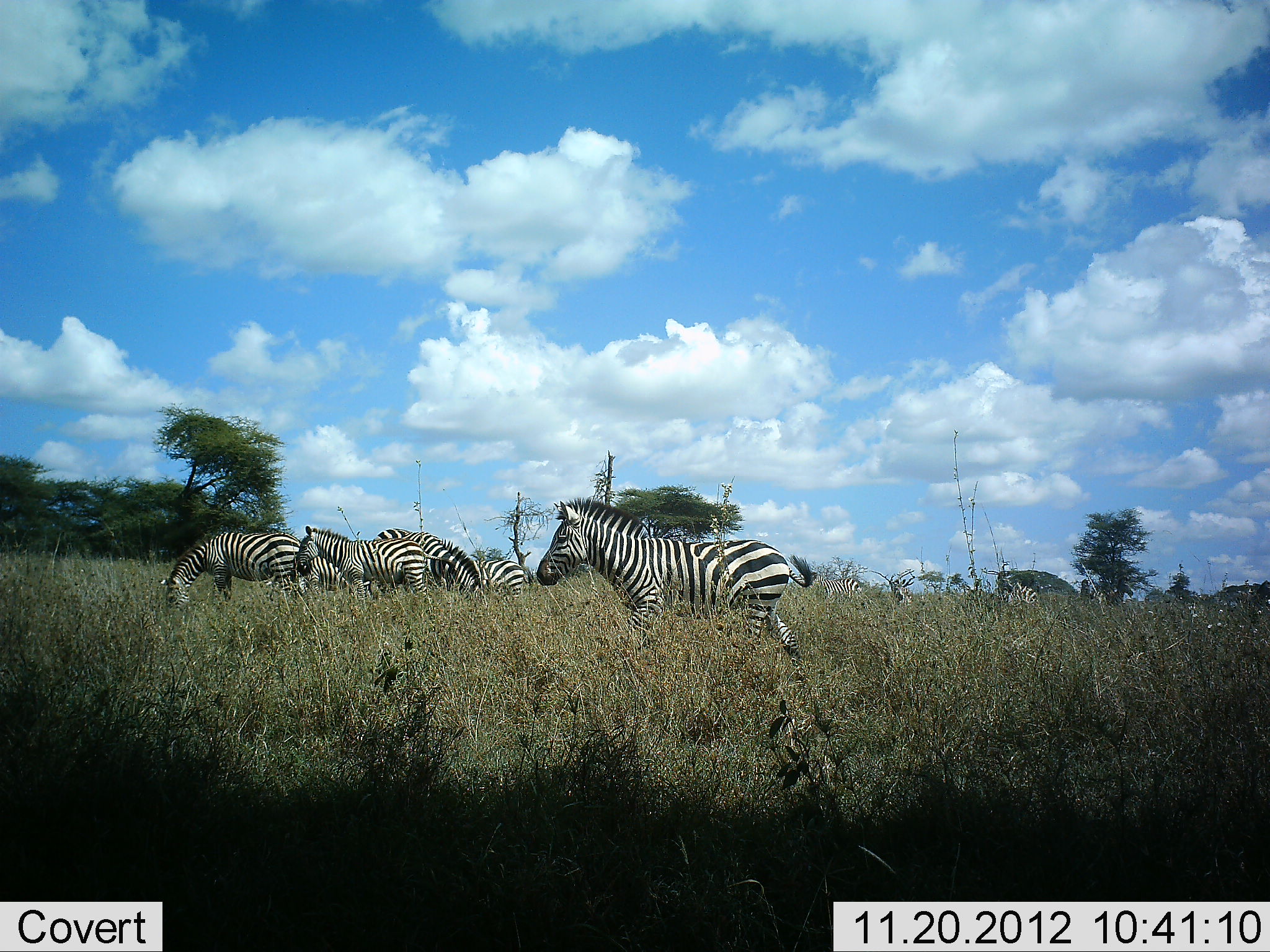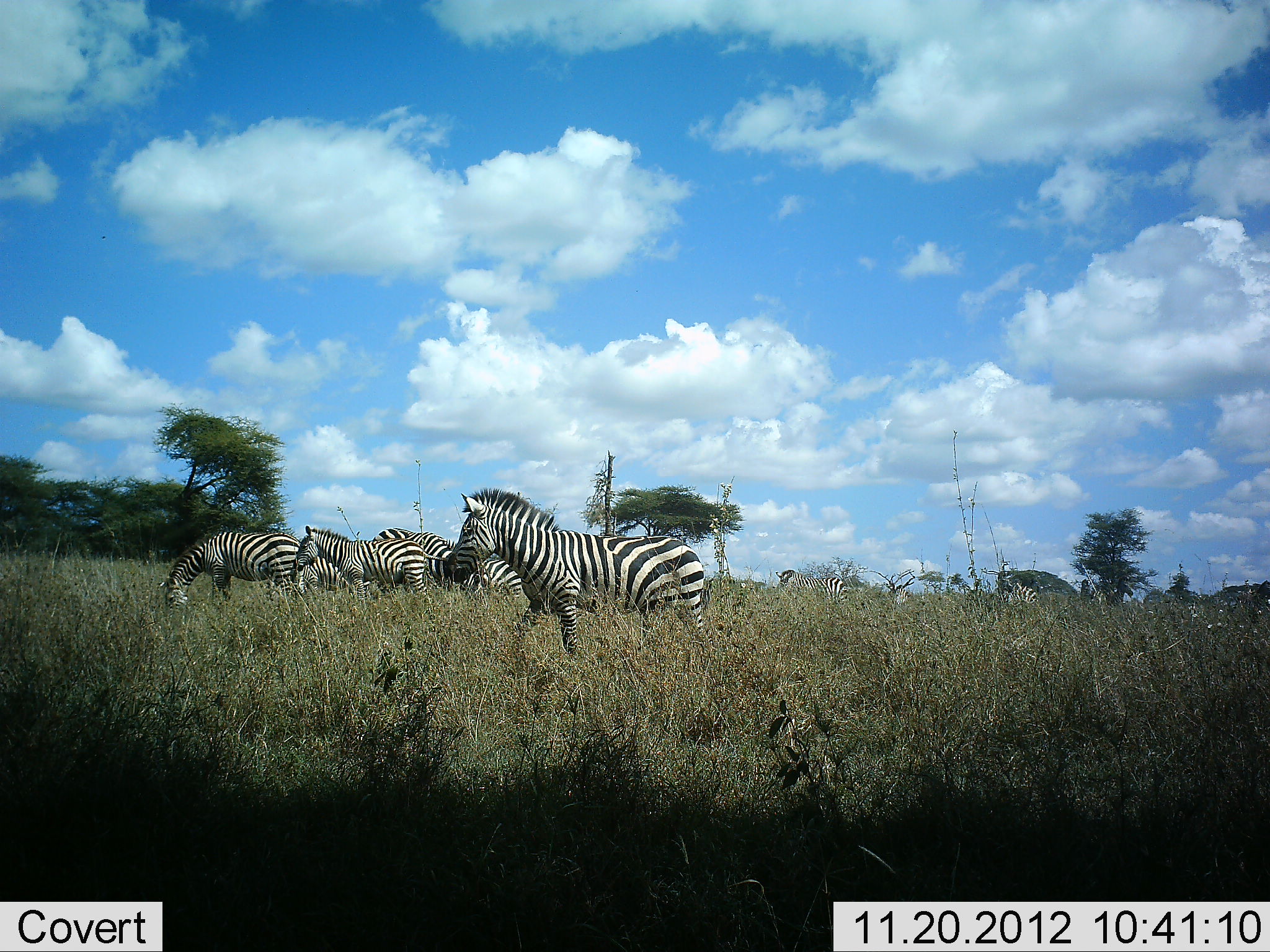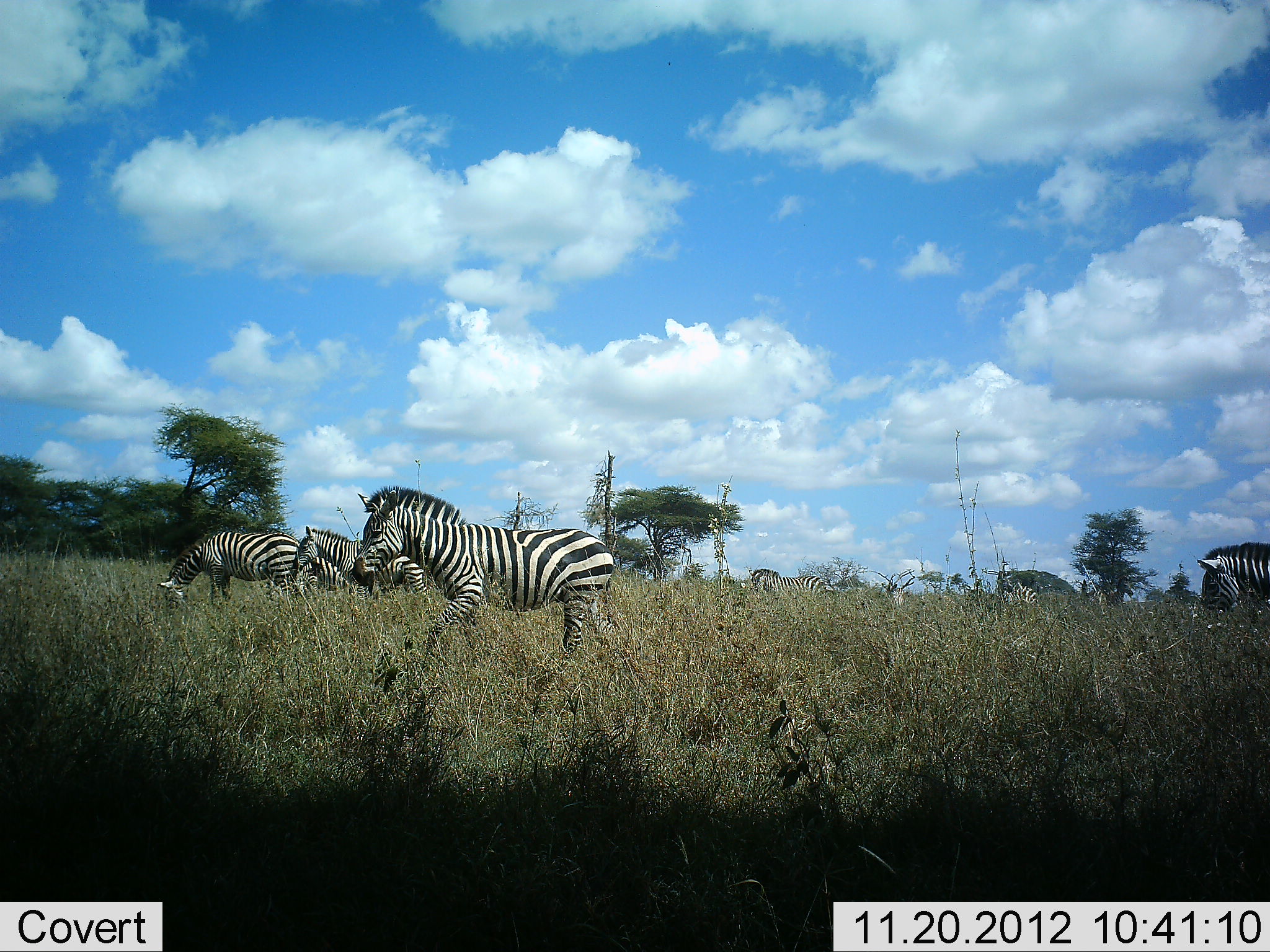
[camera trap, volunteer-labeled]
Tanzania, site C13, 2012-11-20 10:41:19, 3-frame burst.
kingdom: Animalia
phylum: Chordata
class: Mammalia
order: Perissodactyla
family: Equidae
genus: Equus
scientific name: Equus quagga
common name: plains zebra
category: zebra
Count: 9.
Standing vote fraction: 50%.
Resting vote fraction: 0%.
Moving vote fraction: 90%.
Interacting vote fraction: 0%.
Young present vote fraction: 0%.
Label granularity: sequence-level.